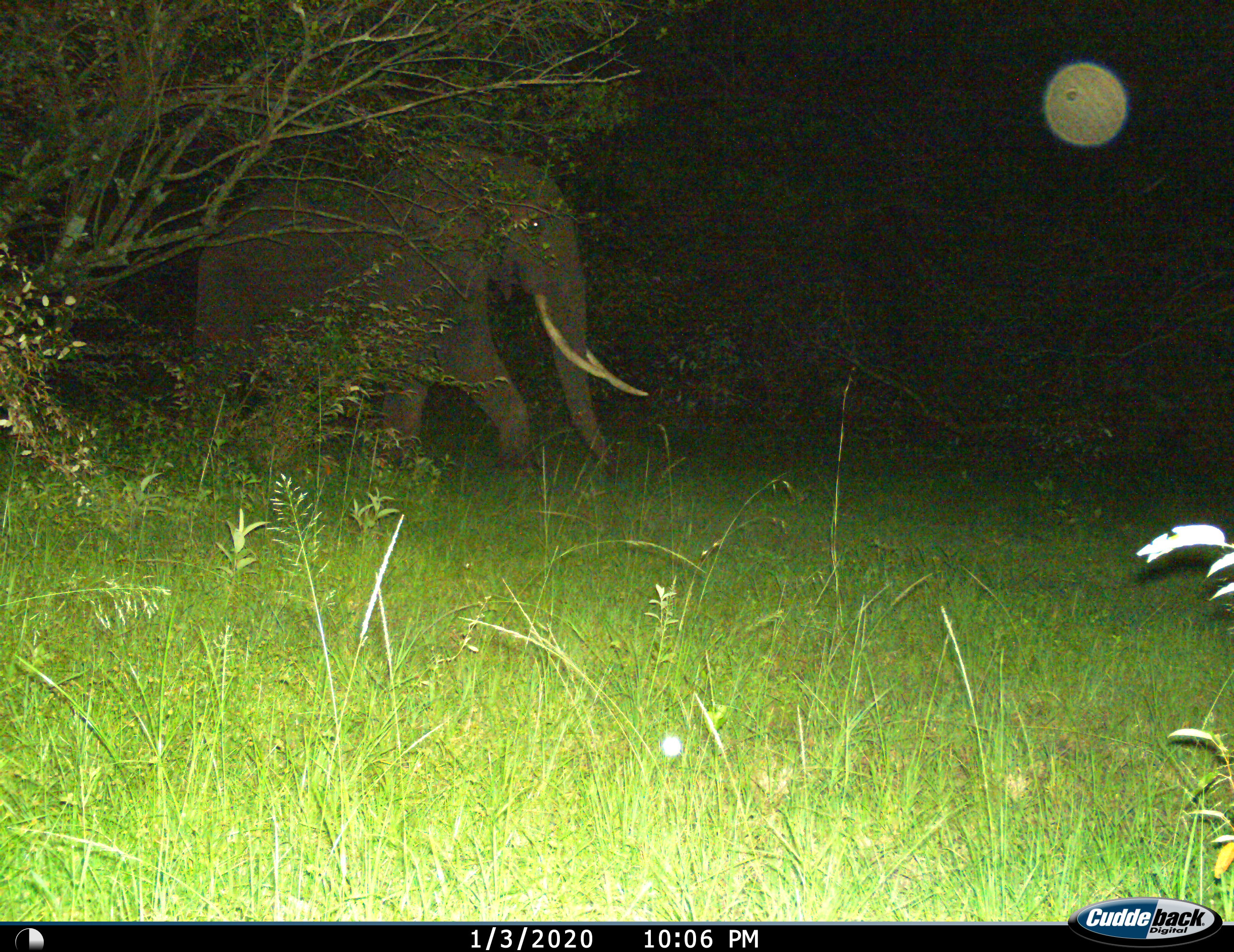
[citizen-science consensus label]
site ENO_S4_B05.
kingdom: Animalia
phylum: Chordata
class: Mammalia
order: Proboscidea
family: Elephantidae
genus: Loxodonta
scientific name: Loxodonta africana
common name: african bush elephant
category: elephant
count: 1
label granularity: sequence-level